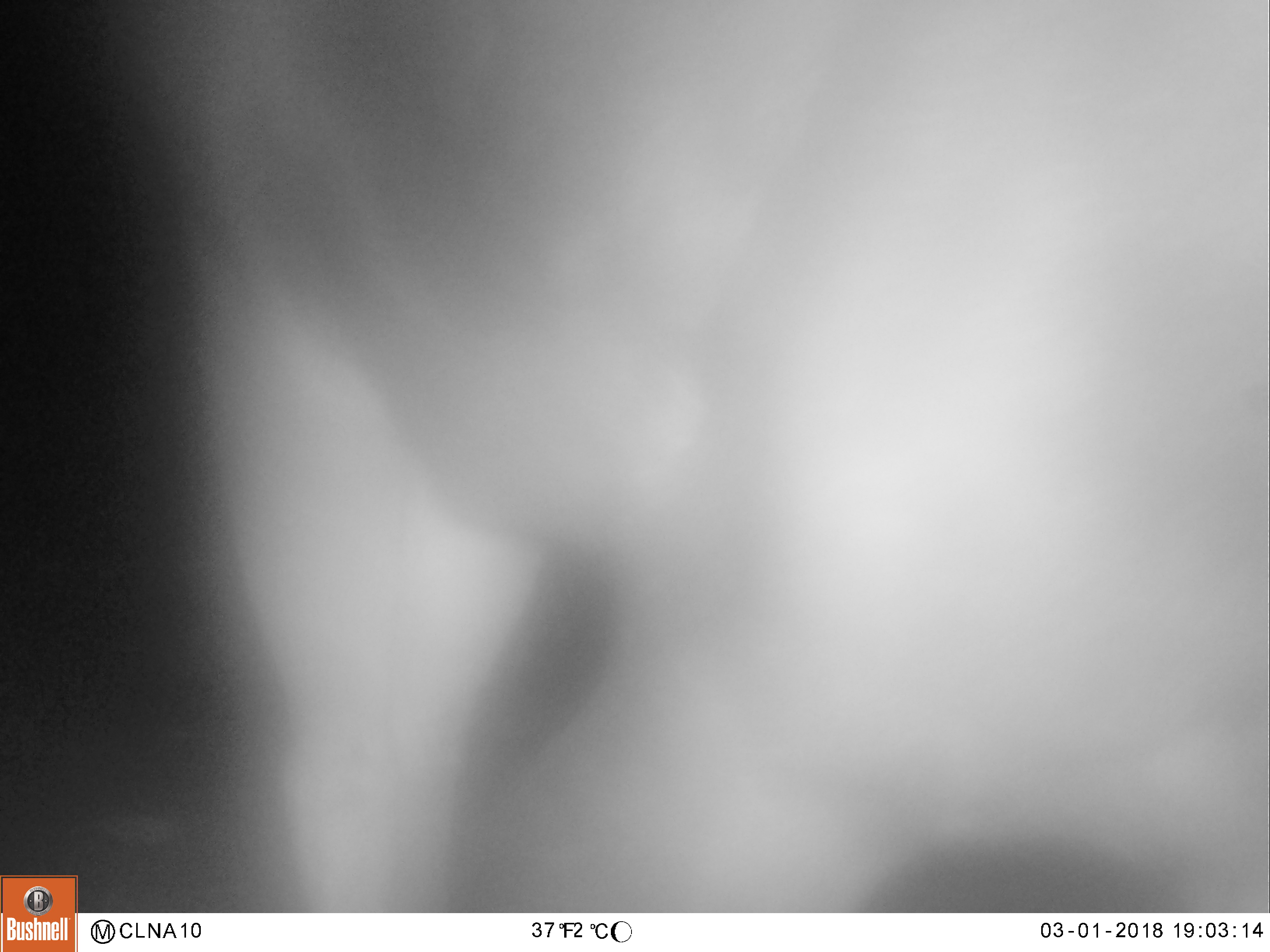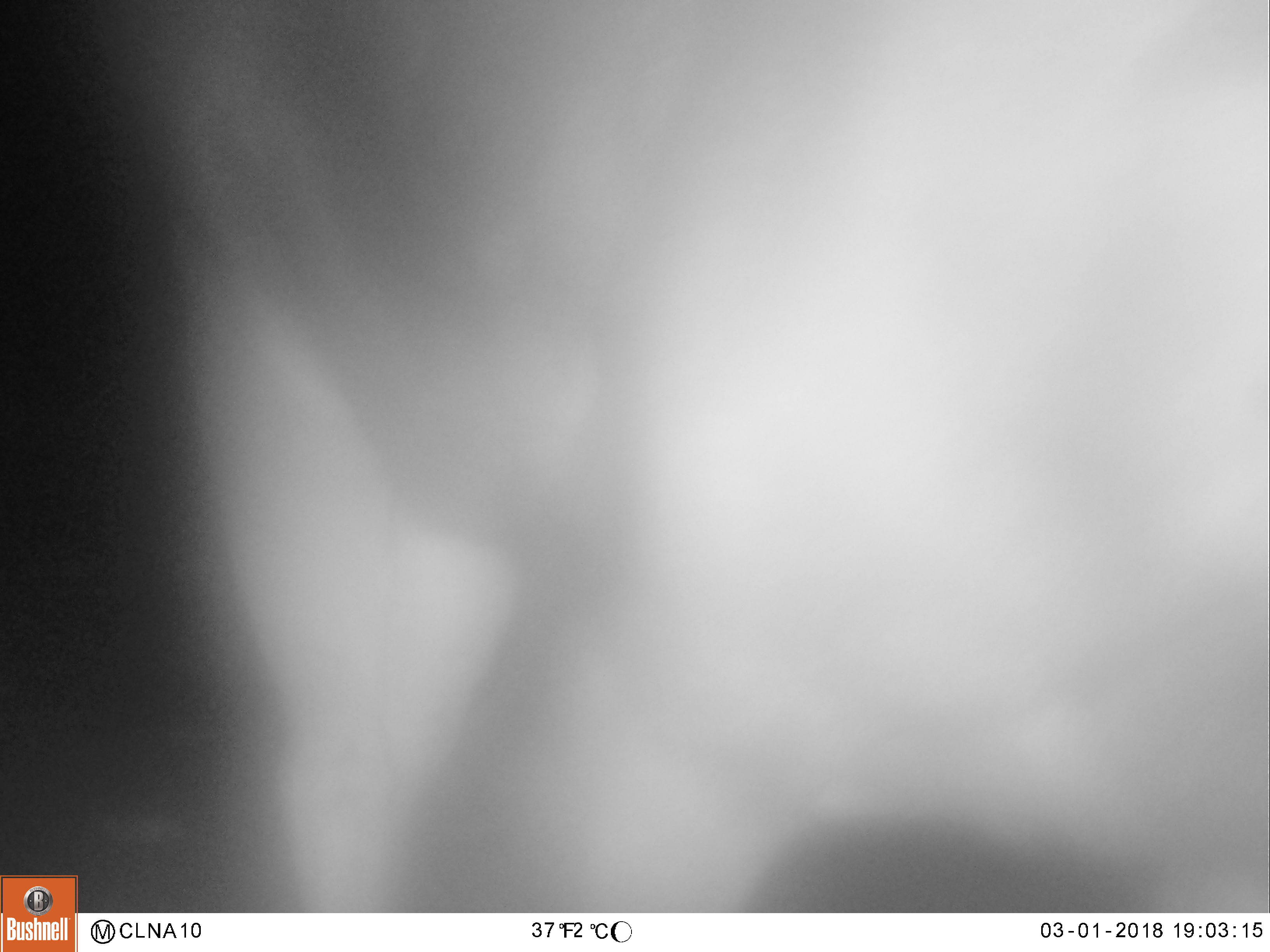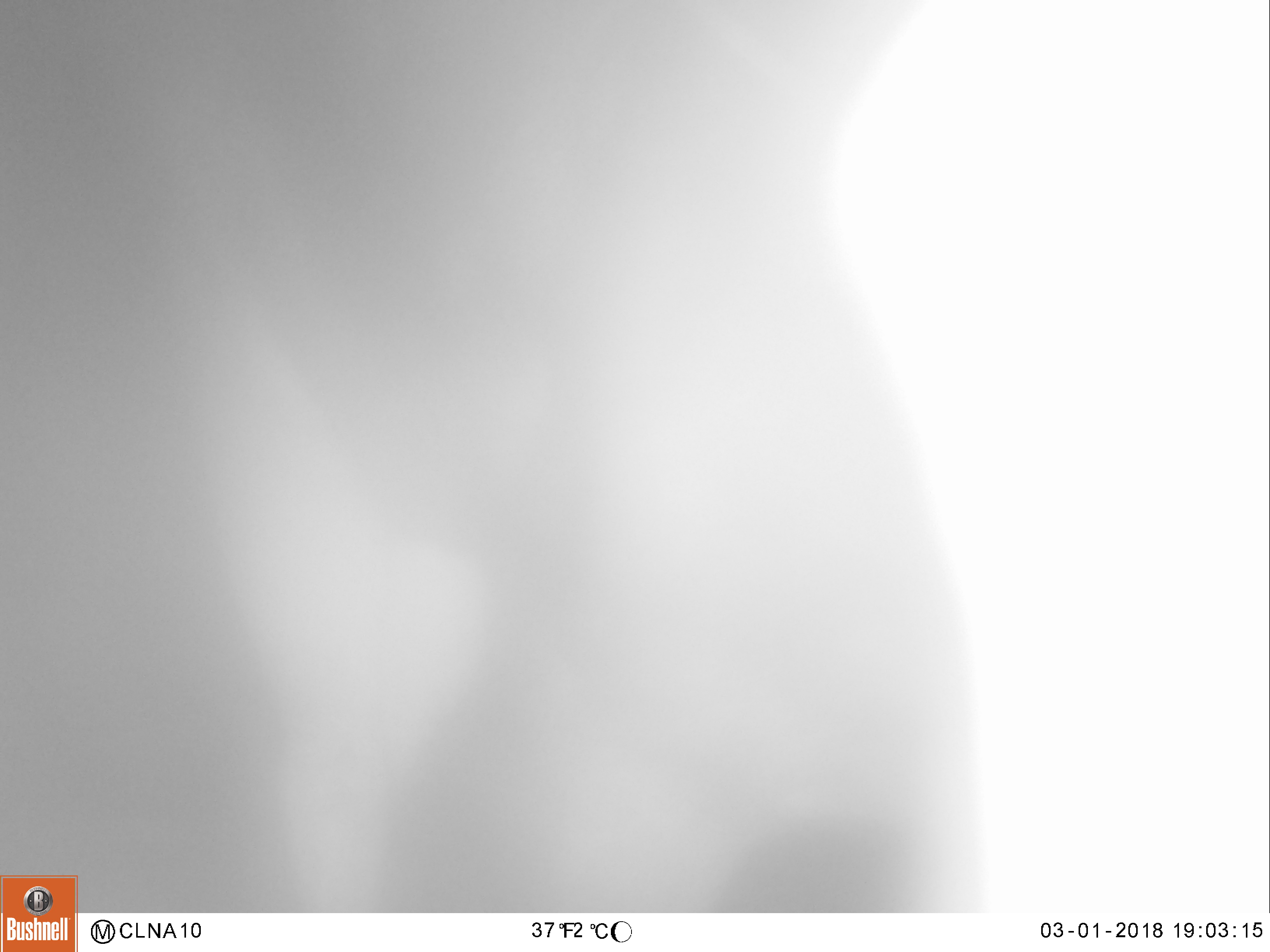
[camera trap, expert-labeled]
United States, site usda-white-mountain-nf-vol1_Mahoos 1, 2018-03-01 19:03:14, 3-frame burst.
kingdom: Animalia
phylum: Chordata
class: Mammalia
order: Artiodactyla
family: Cervidae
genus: Alces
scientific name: Alces alces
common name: moose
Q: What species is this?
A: Moose (Alces alces).